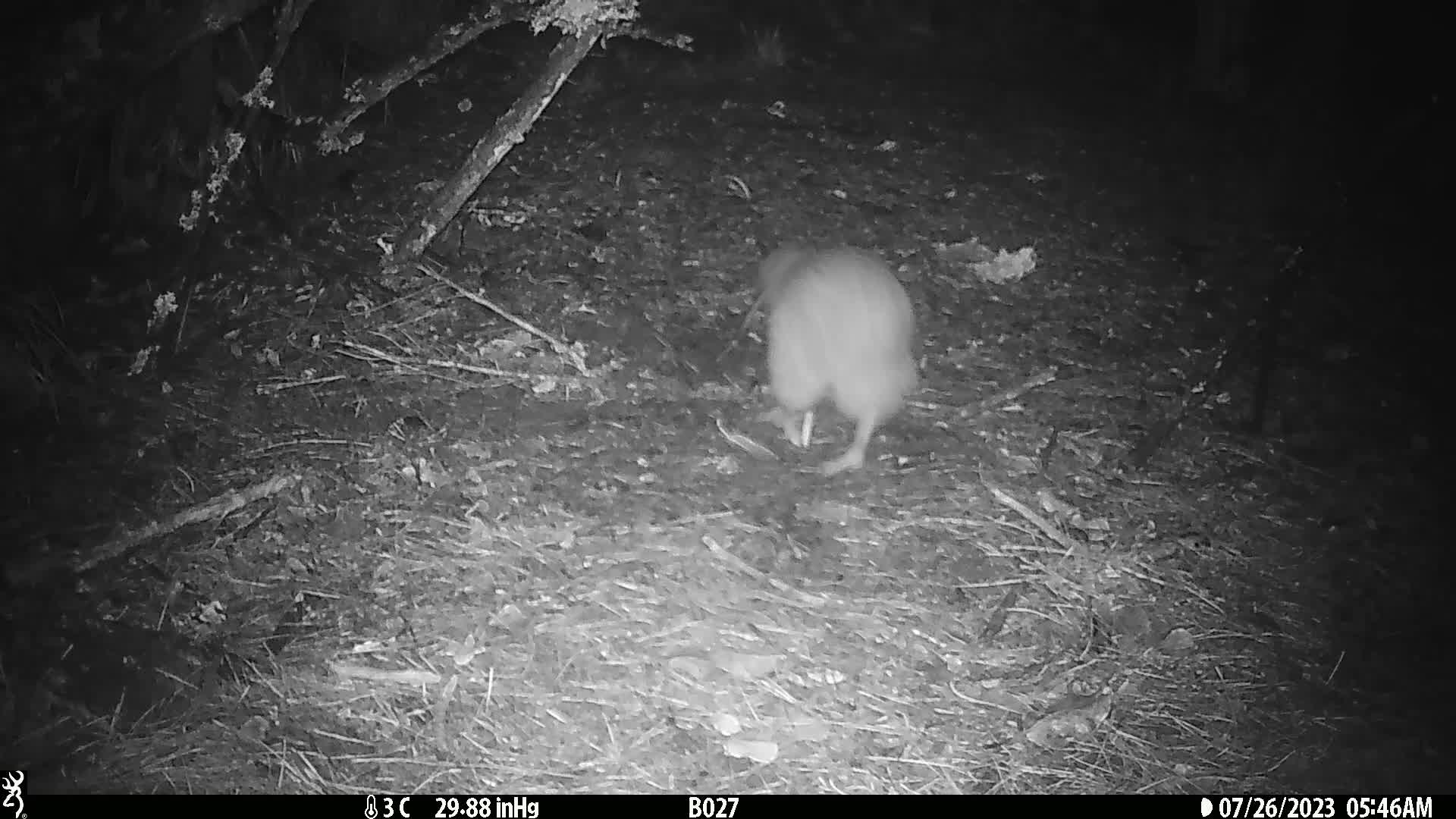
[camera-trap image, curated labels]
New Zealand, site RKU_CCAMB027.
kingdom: Animalia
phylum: Chordata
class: Aves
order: Apterygiformes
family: Apterygidae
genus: Apteryx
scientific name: Apteryx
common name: kiwi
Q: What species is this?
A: Kiwi (Apteryx).